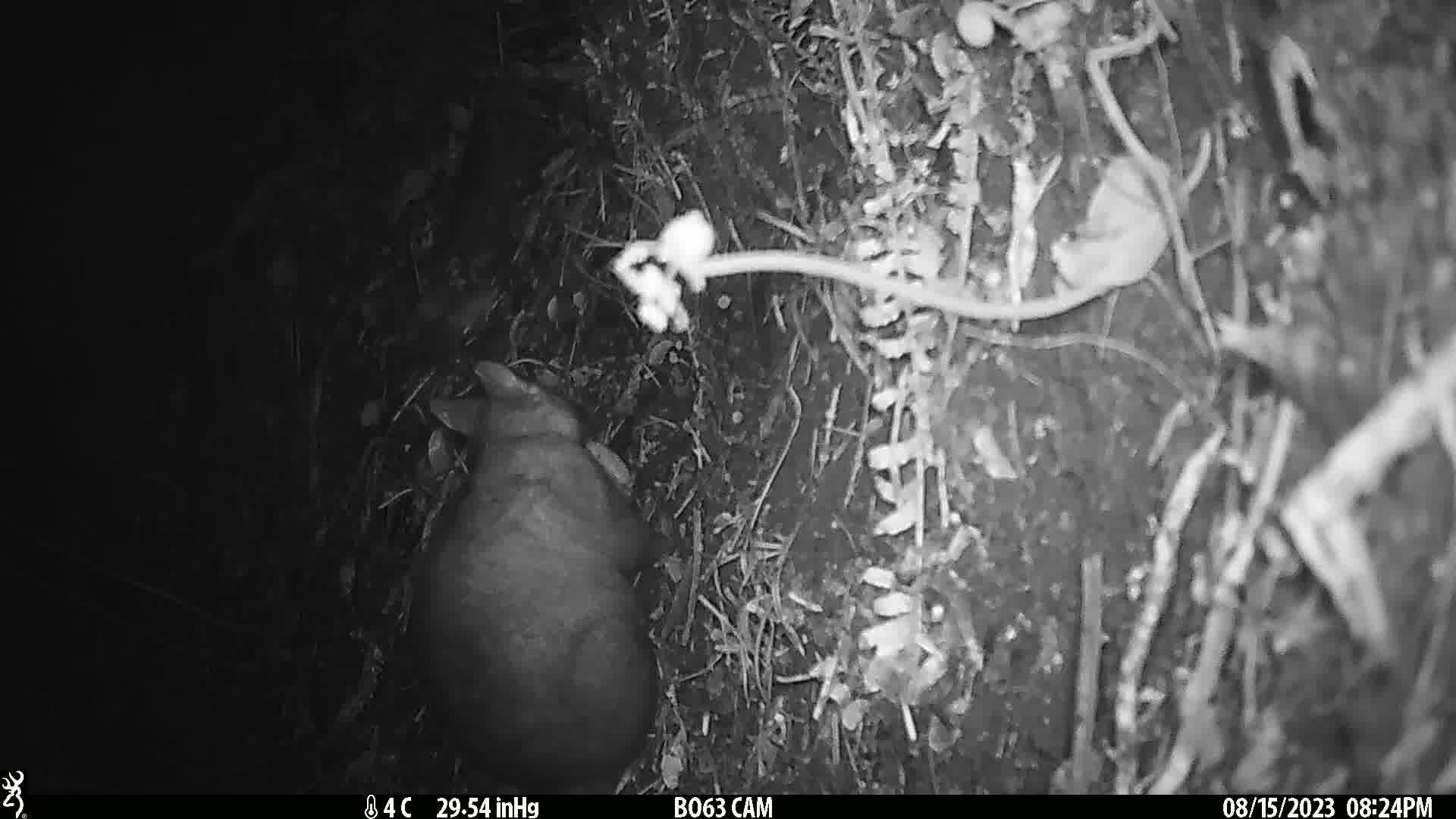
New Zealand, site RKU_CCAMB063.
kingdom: Animalia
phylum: Chordata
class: Mammalia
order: Diprotodontia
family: Phalangeridae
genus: Trichosurus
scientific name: Trichosurus vulpecula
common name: common brushtail possum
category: possum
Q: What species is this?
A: Possum (common brushtail possum) (Trichosurus vulpecula).